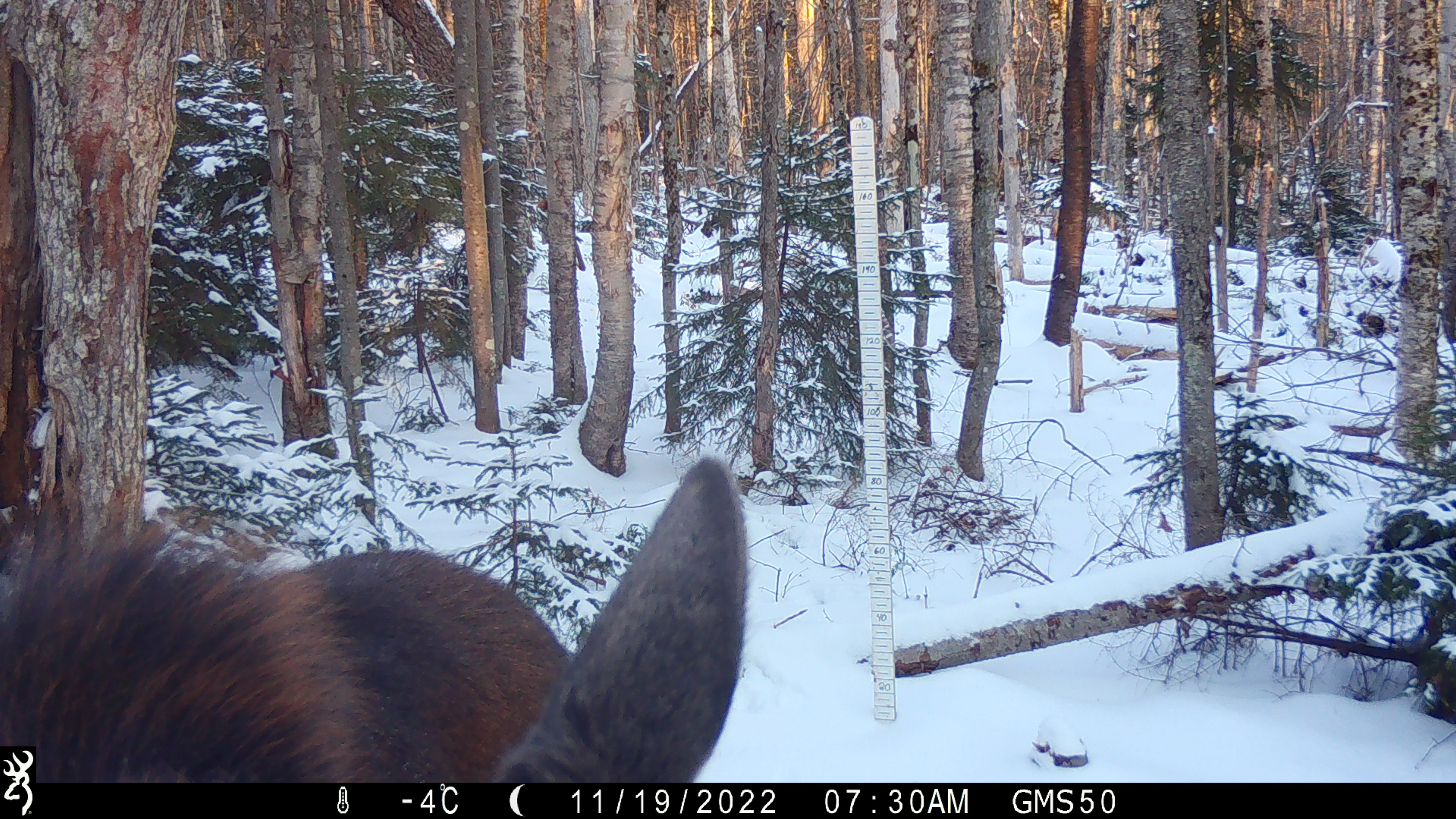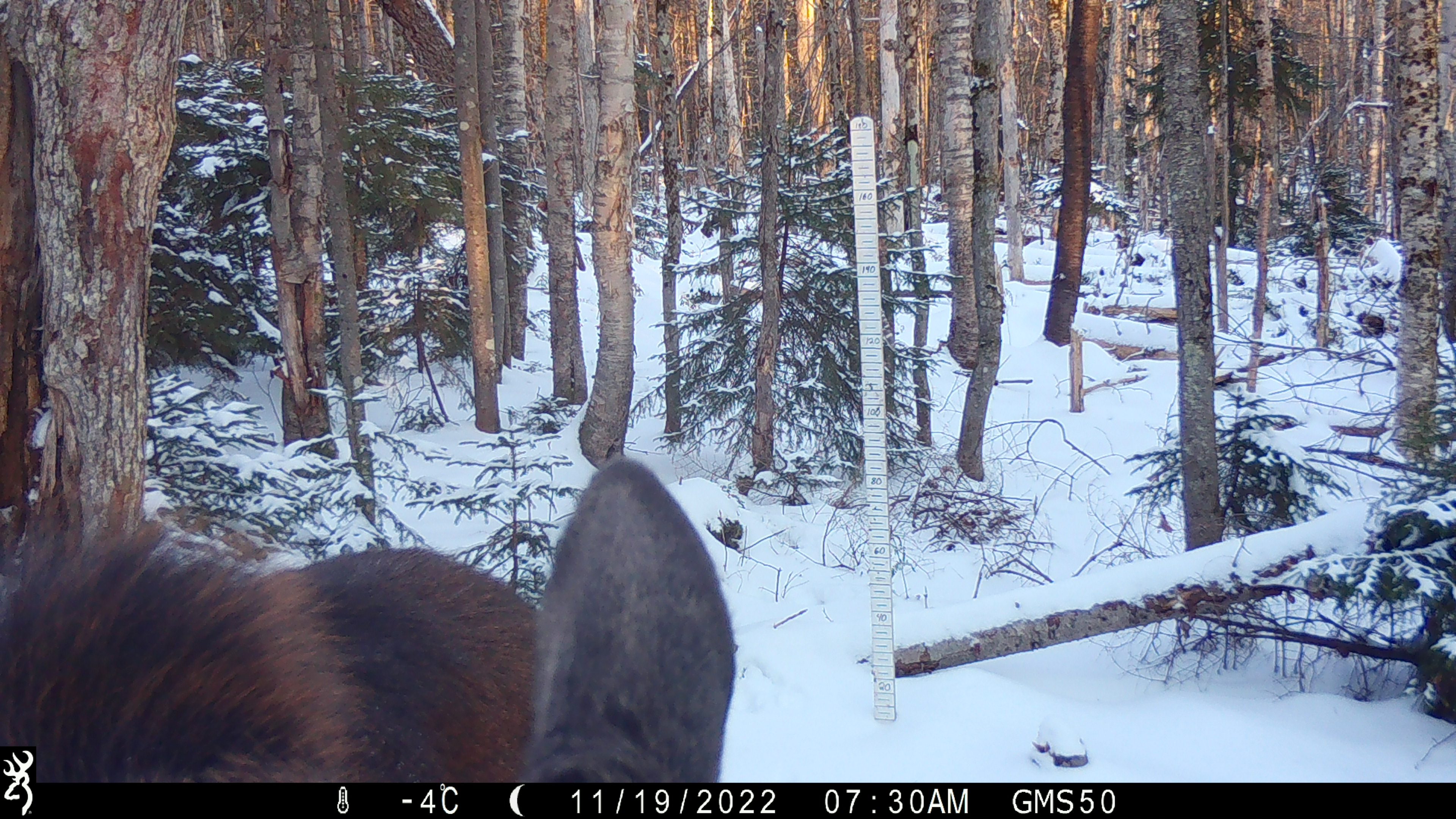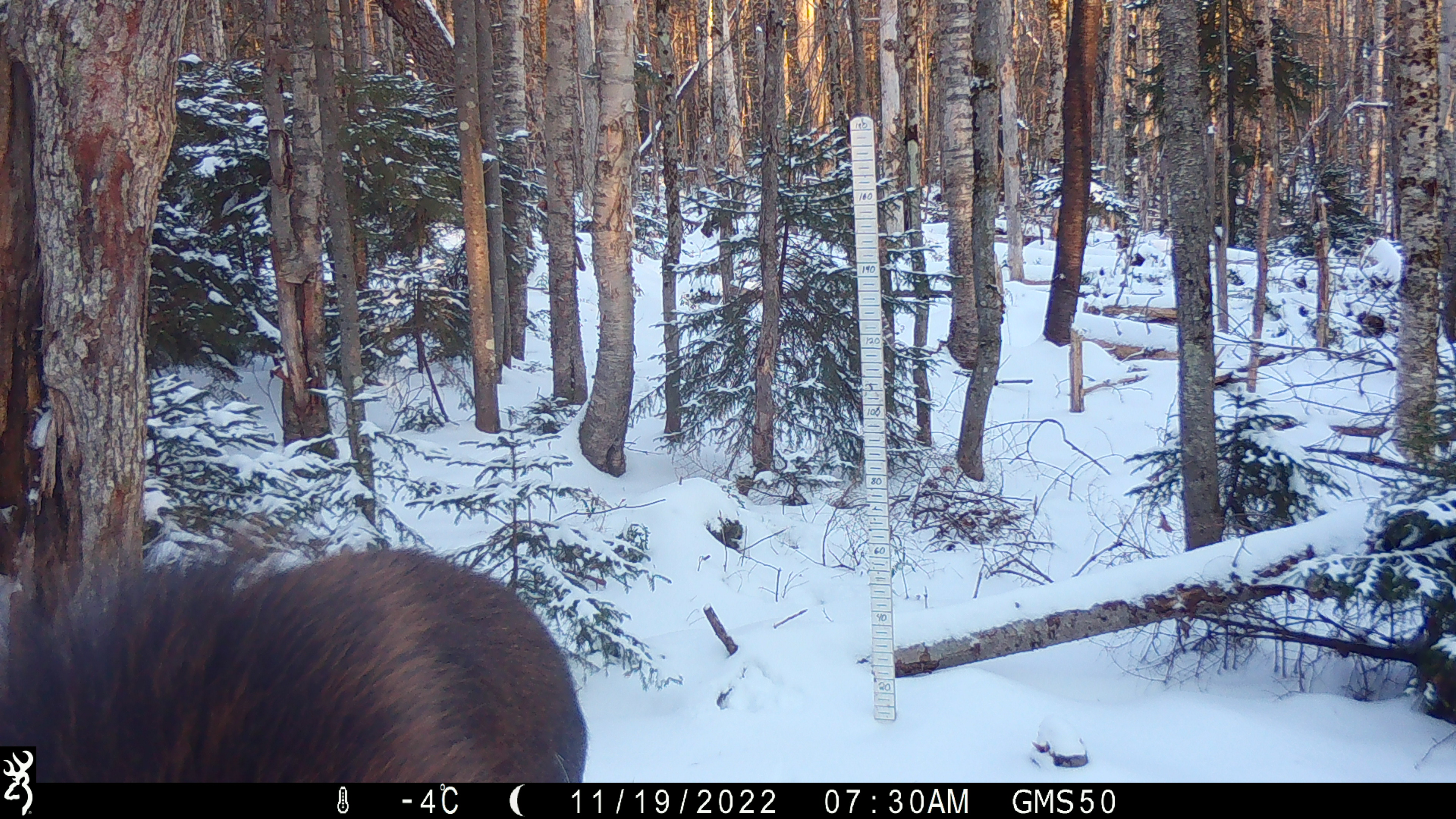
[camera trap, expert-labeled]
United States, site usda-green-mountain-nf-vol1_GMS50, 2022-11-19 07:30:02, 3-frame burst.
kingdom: Animalia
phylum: Chordata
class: Mammalia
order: Artiodactyla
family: Cervidae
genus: Alces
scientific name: Alces alces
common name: moose